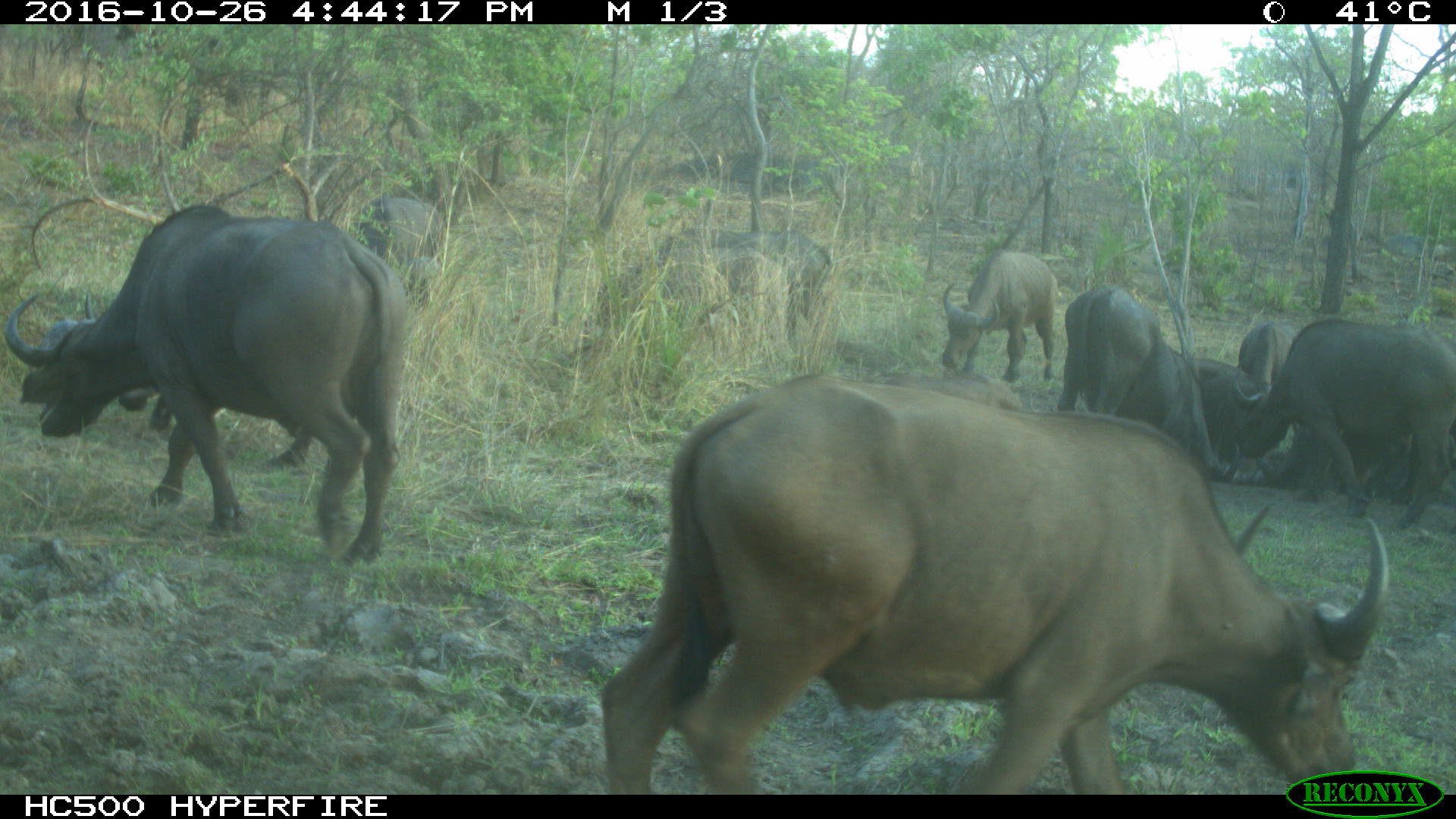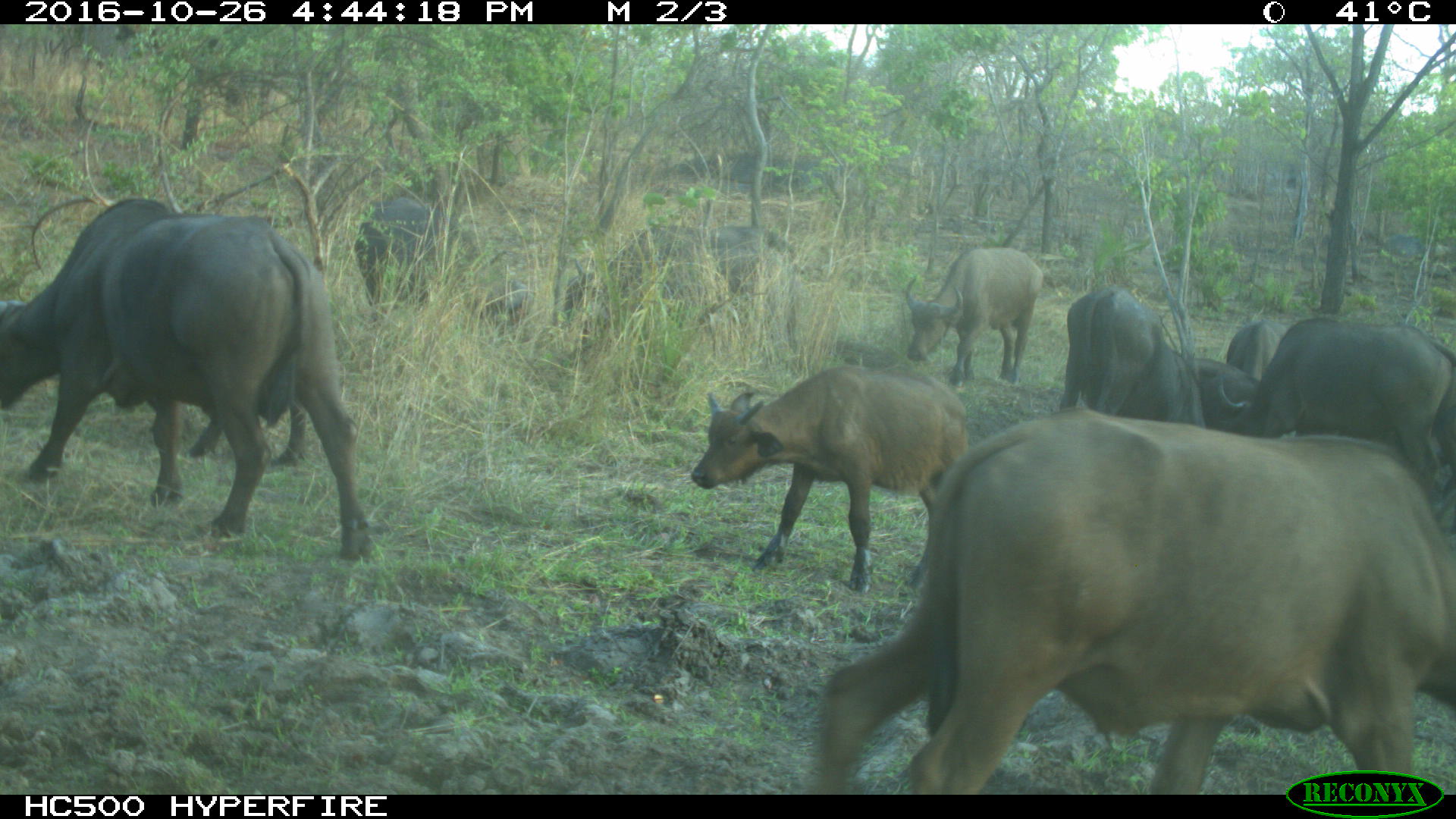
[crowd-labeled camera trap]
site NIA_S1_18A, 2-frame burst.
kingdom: Animalia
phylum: Chordata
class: Mammalia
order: Artiodactyla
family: Bovidae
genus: Syncerus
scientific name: Syncerus caffer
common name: african buffalo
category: buffalo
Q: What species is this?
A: Buffalo (african buffalo) (Syncerus caffer).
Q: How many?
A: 11-50.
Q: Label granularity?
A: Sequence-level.